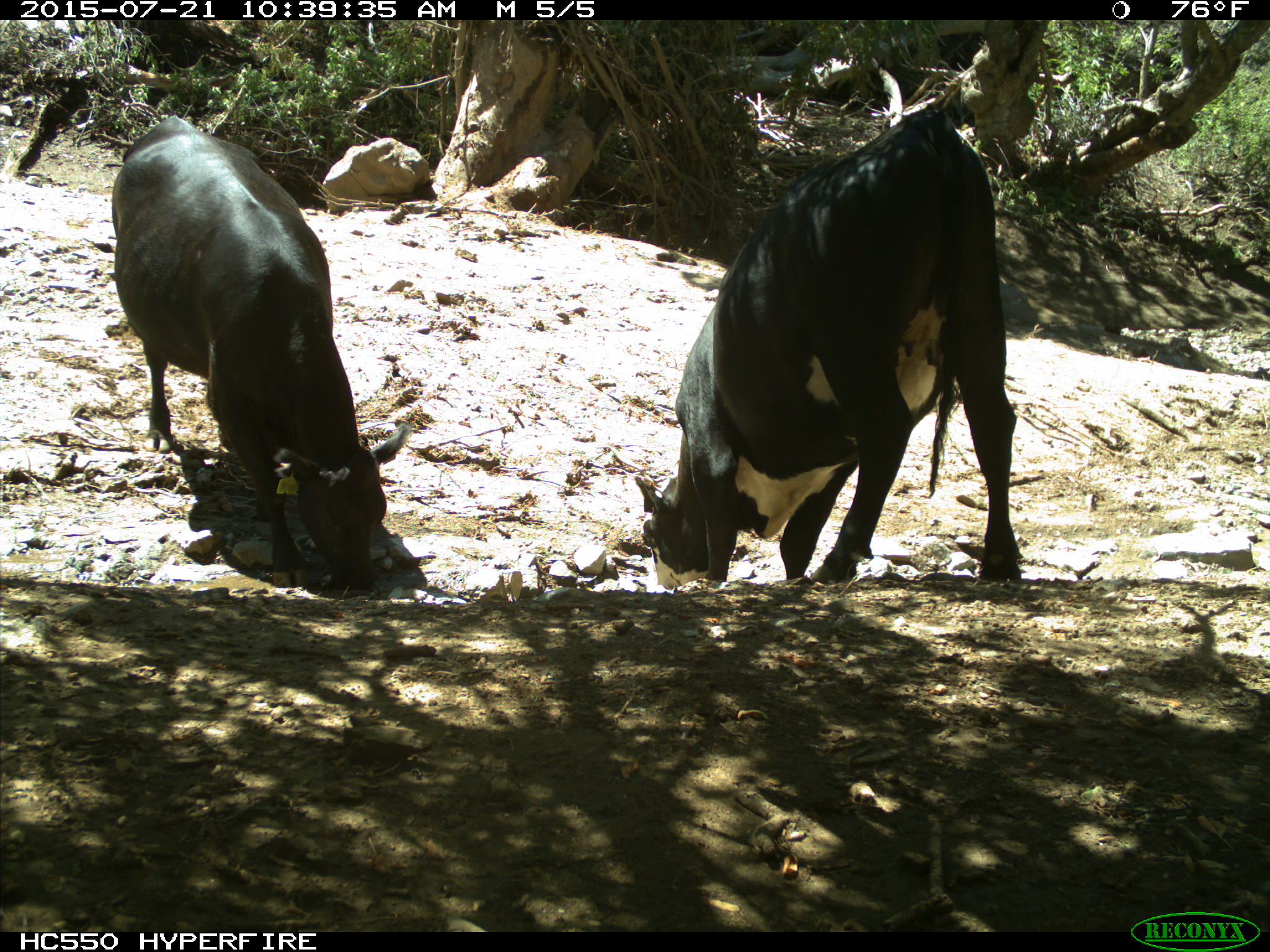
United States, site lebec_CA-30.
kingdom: Animalia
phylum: Chordata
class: Mammalia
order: Artiodactyla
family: Bovidae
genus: Bos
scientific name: Bos taurus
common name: domestic cow